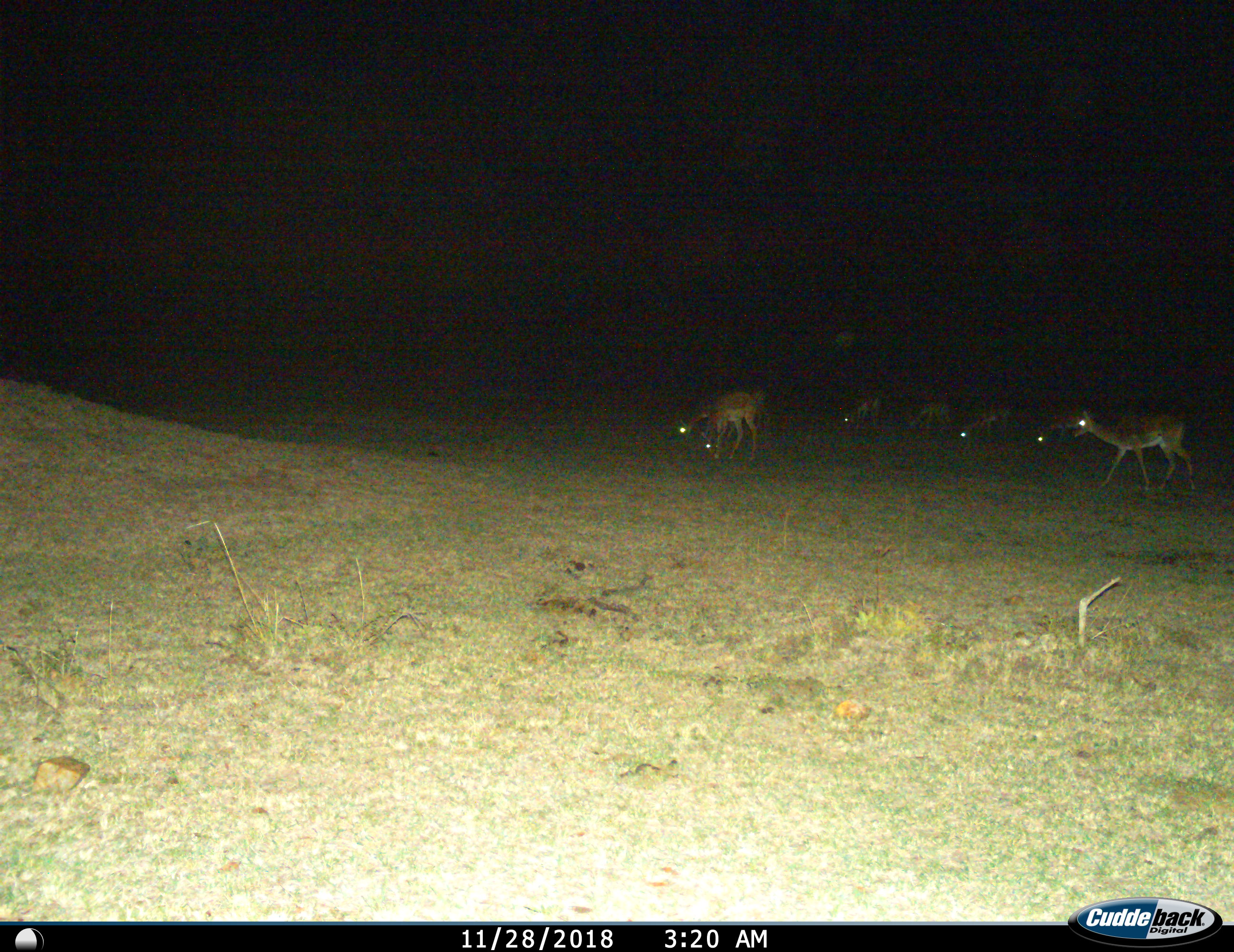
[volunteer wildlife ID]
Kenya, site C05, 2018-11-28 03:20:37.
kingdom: Animalia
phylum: Chordata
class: Mammalia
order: Artiodactyla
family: Bovidae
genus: Aepyceros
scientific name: Aepyceros melampus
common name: impala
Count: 7.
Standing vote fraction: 43%.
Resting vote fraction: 0%.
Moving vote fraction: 57%.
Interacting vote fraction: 0%.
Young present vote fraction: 14%.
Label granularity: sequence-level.